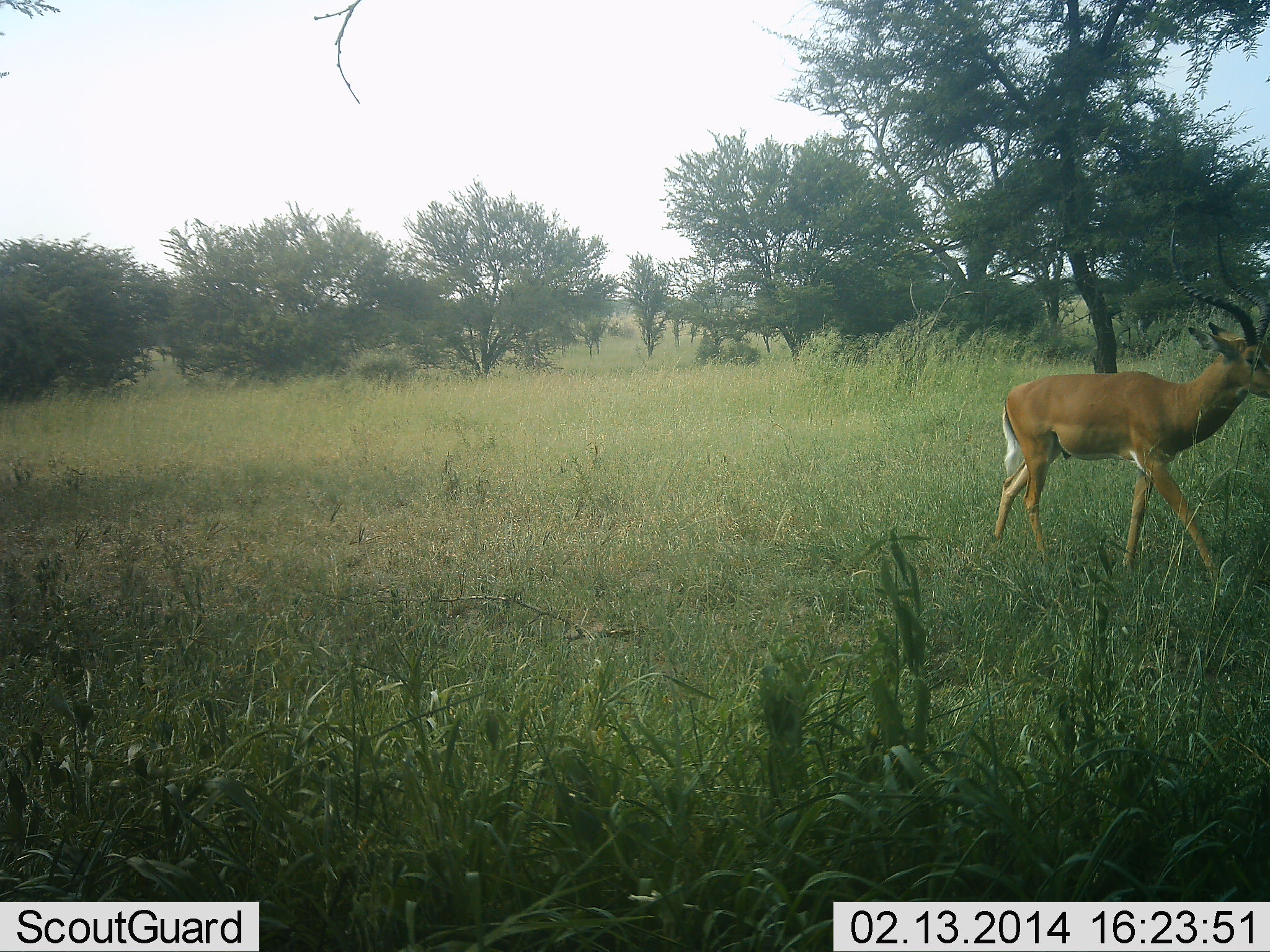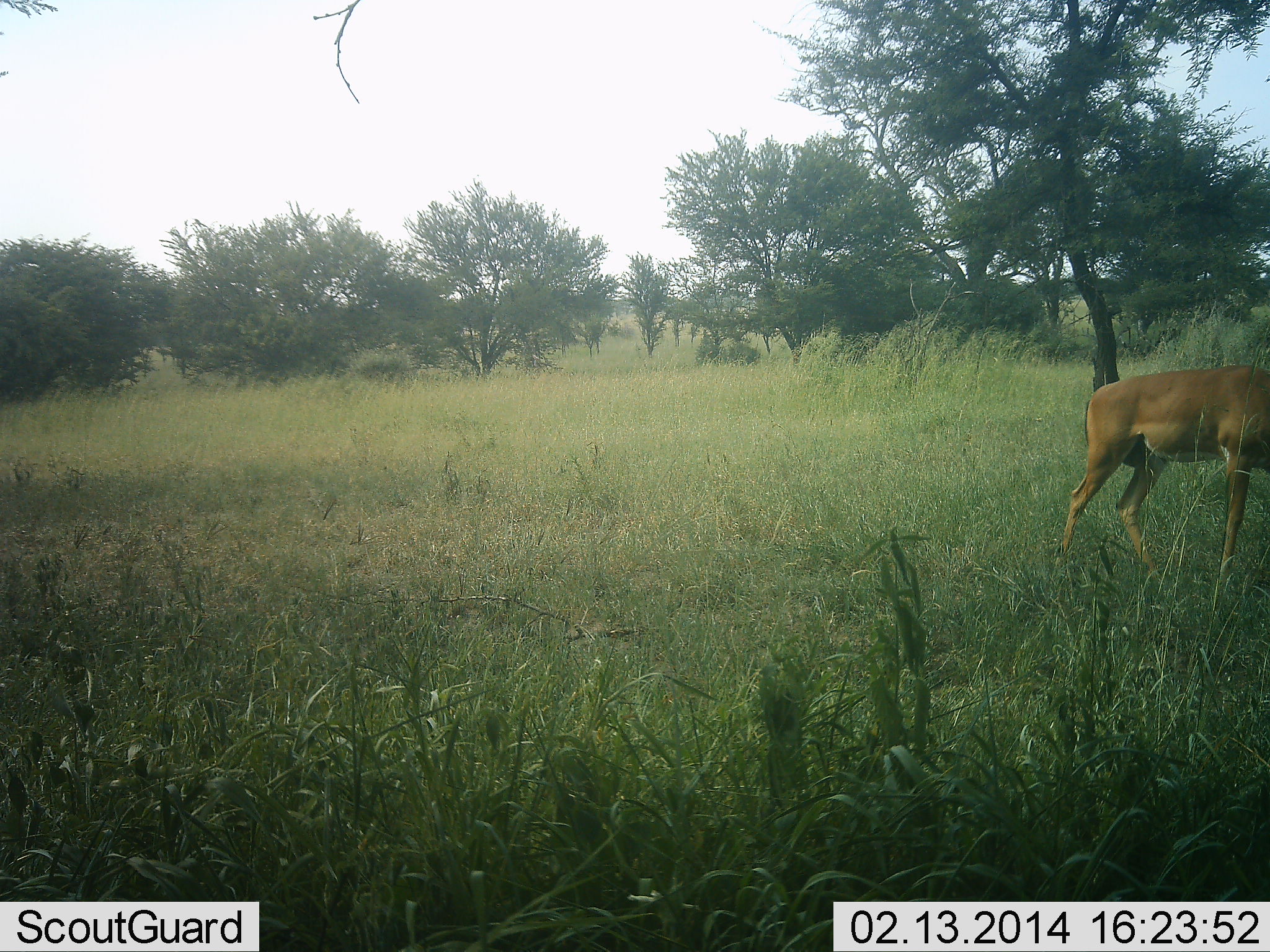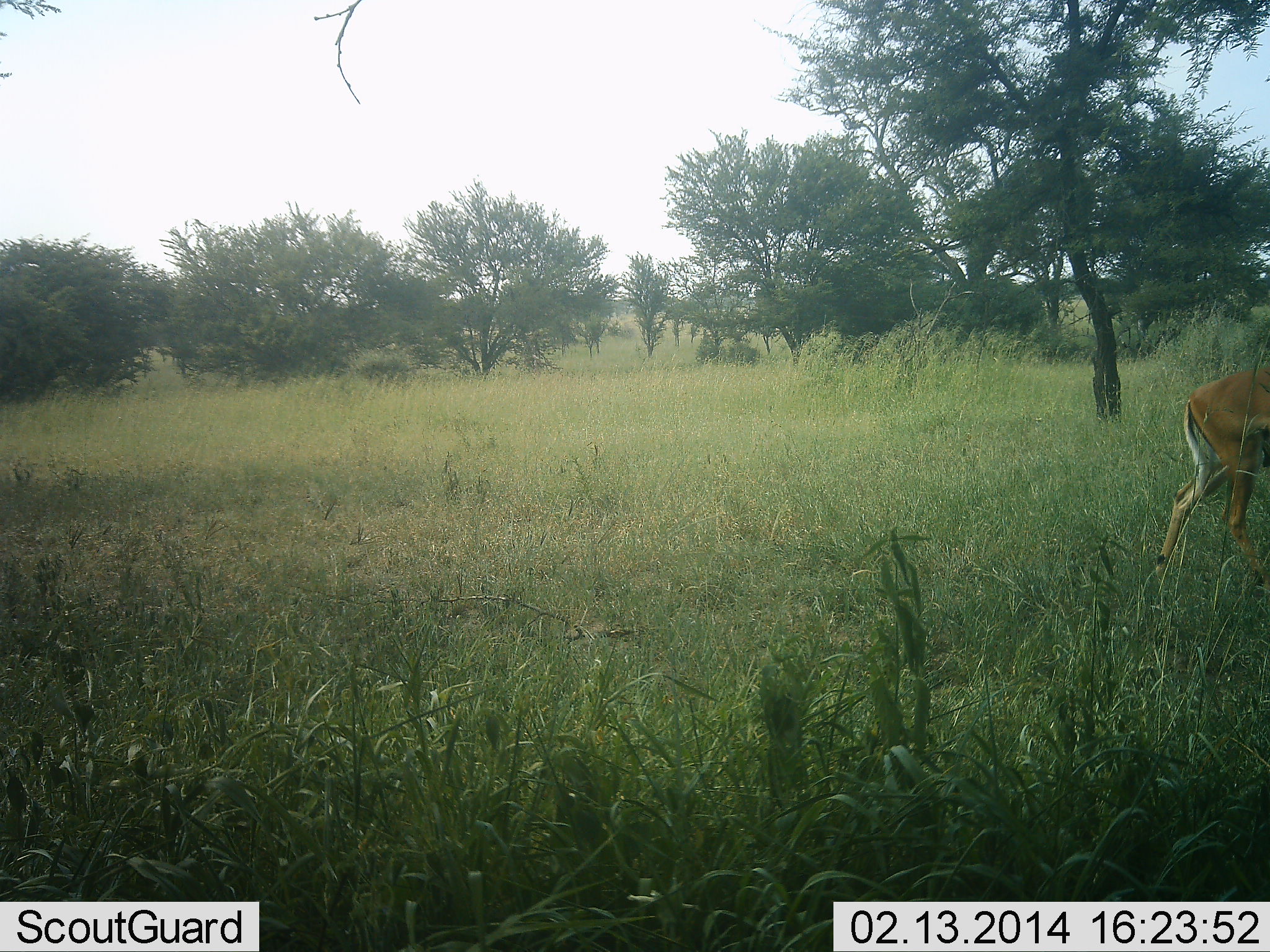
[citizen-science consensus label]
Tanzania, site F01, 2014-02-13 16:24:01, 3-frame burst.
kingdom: Animalia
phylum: Chordata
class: Mammalia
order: Artiodactyla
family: Bovidae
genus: Aepyceros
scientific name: Aepyceros melampus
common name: impala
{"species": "impala (Aepyceros melampus)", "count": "1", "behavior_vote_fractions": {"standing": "0%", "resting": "0%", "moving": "100%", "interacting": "0%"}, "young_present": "0%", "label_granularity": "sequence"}